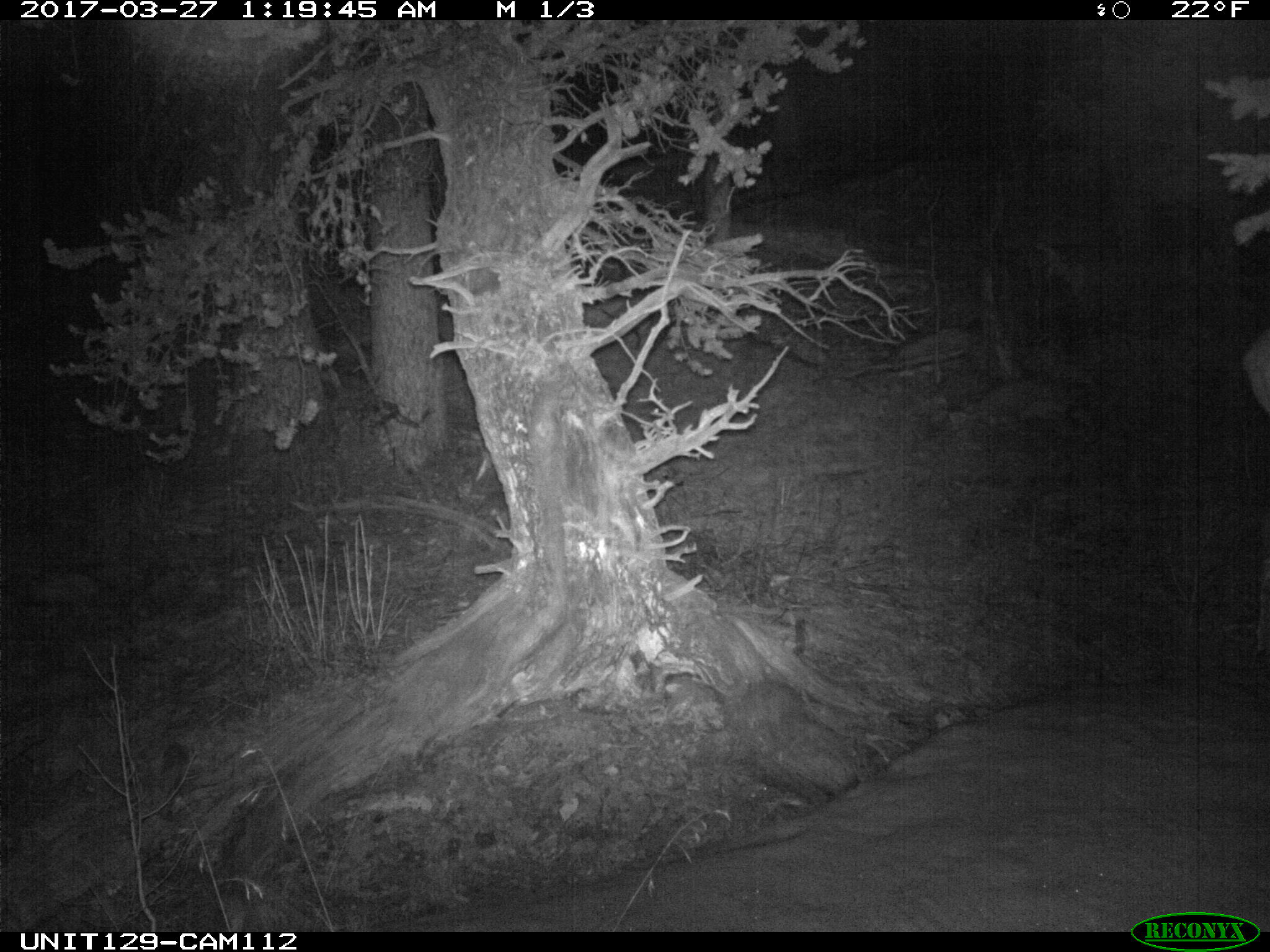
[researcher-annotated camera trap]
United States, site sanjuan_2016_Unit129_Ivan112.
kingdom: Animalia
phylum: Chordata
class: Mammalia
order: Artiodactyla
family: Cervidae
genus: Cervus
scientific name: Cervus elaphus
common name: red deer